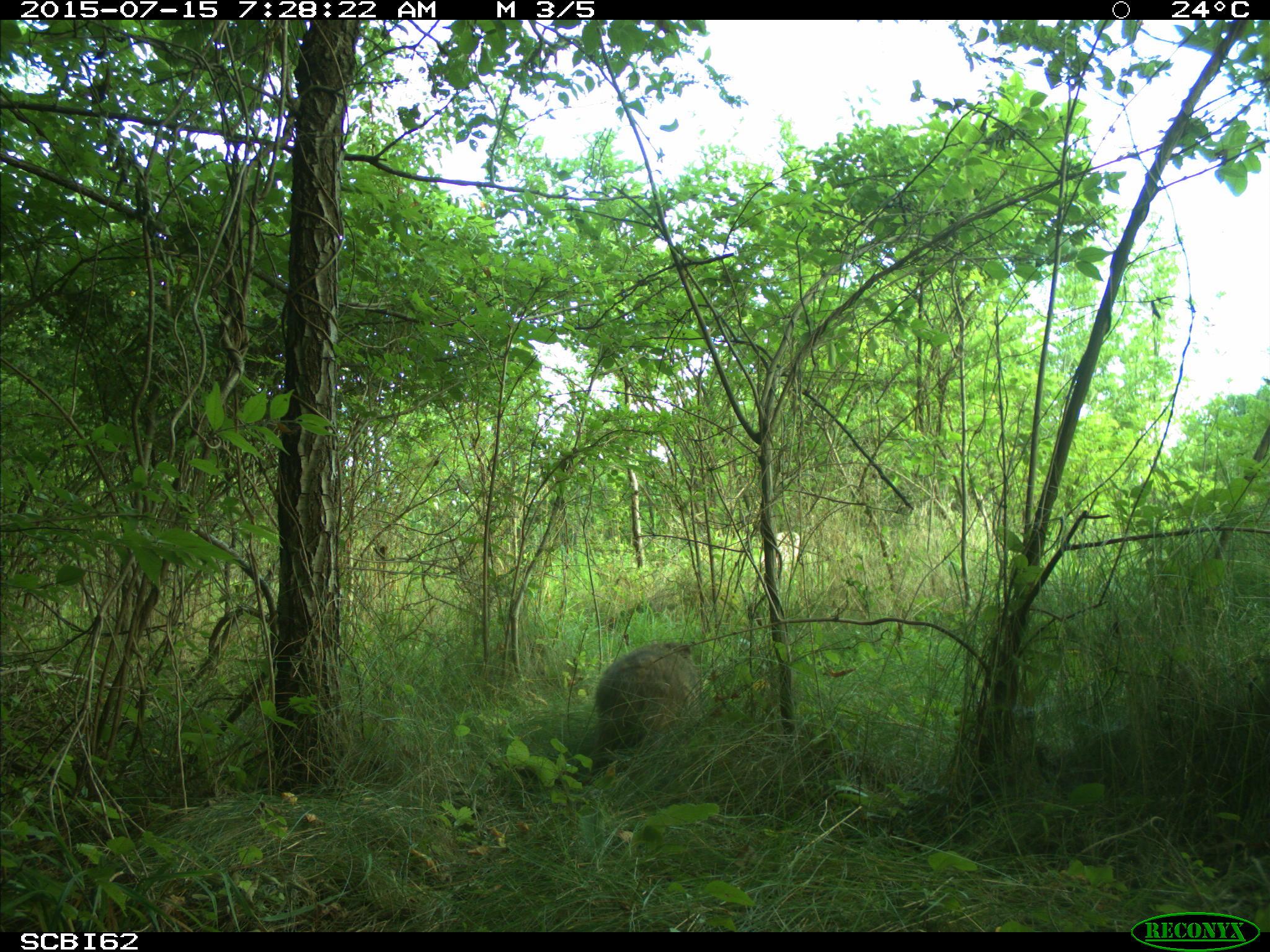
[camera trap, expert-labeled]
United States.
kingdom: Animalia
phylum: Chordata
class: Mammalia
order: Rodentia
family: Sciuridae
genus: Marmota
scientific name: Marmota monax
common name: woodchuck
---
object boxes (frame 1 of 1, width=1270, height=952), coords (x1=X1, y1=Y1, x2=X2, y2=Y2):
Woodchuck: (x1=581, y1=633, x2=705, y2=761)